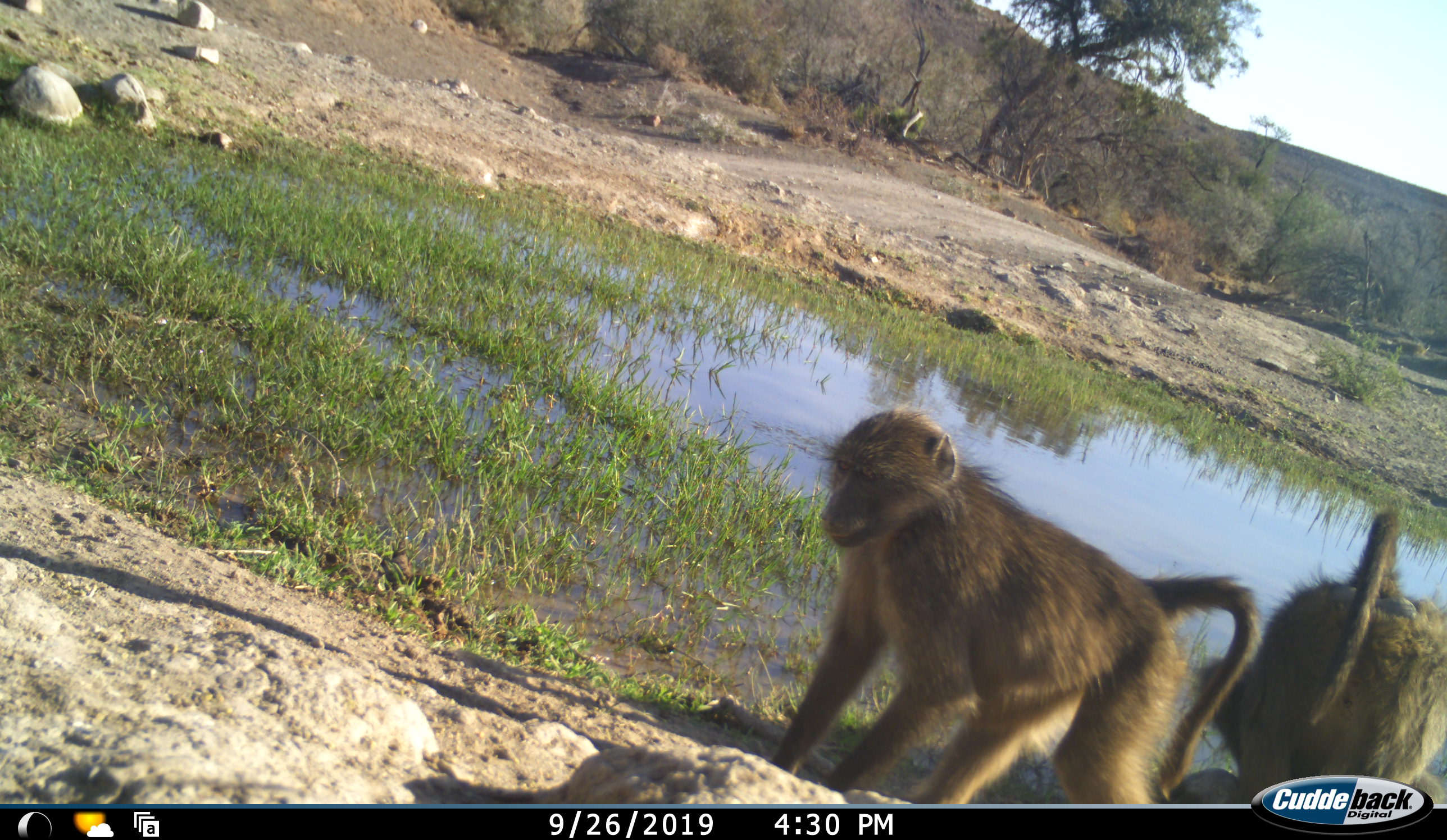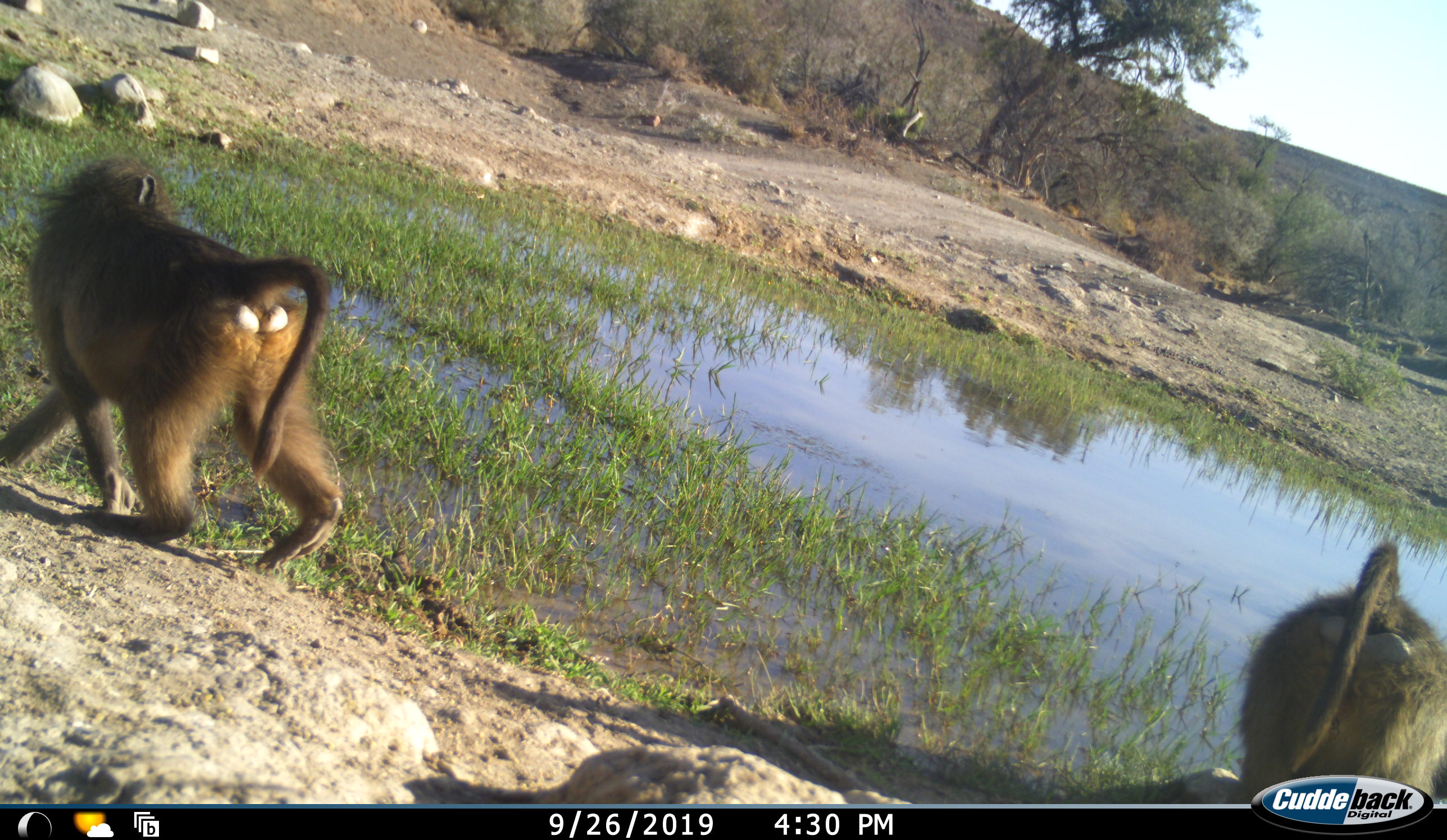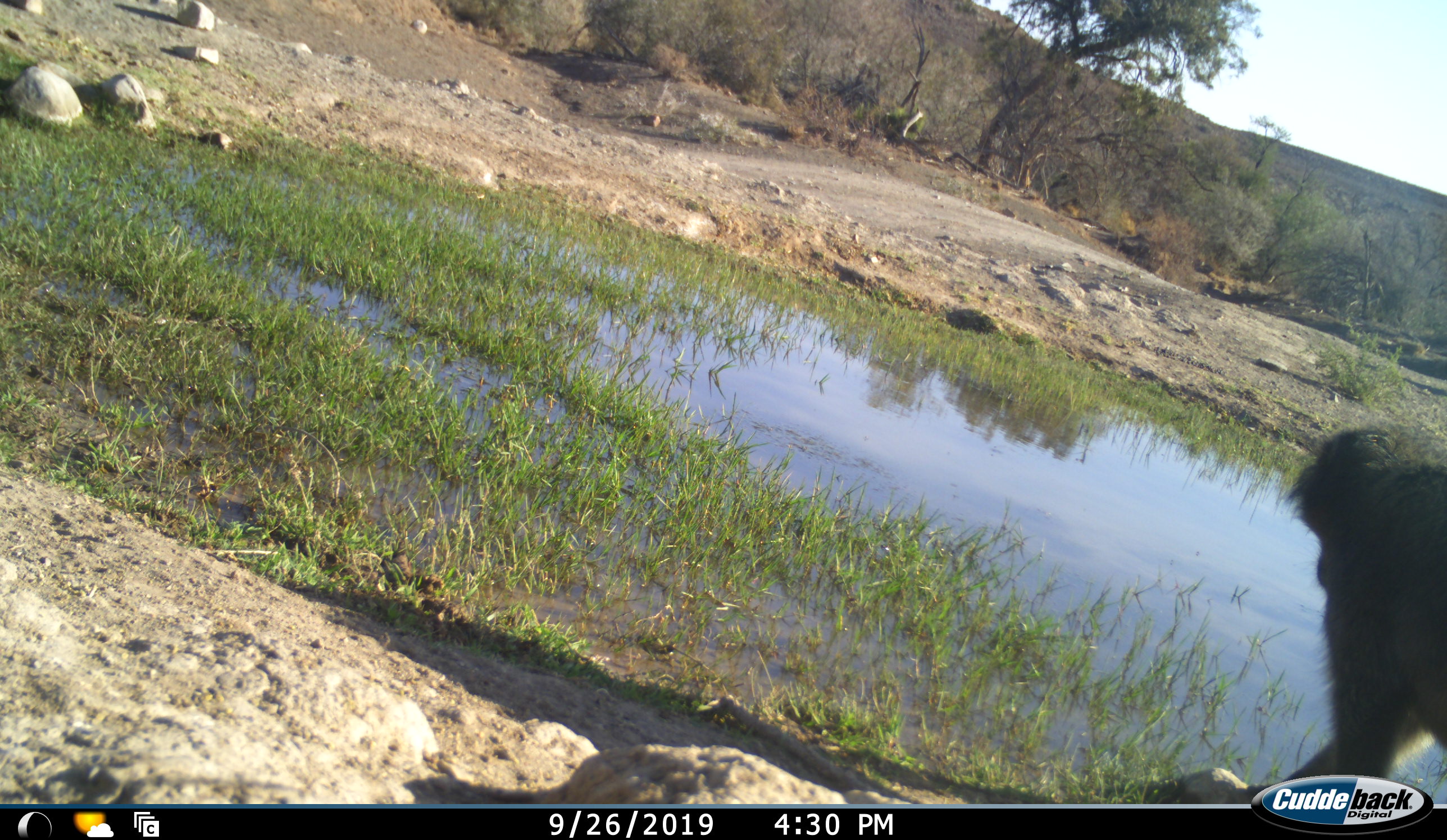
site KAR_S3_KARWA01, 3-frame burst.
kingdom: Animalia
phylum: Chordata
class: Mammalia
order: Primates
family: Cercopithecidae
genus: Papio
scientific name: Papio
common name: baboon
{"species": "baboon (Papio)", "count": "2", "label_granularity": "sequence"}